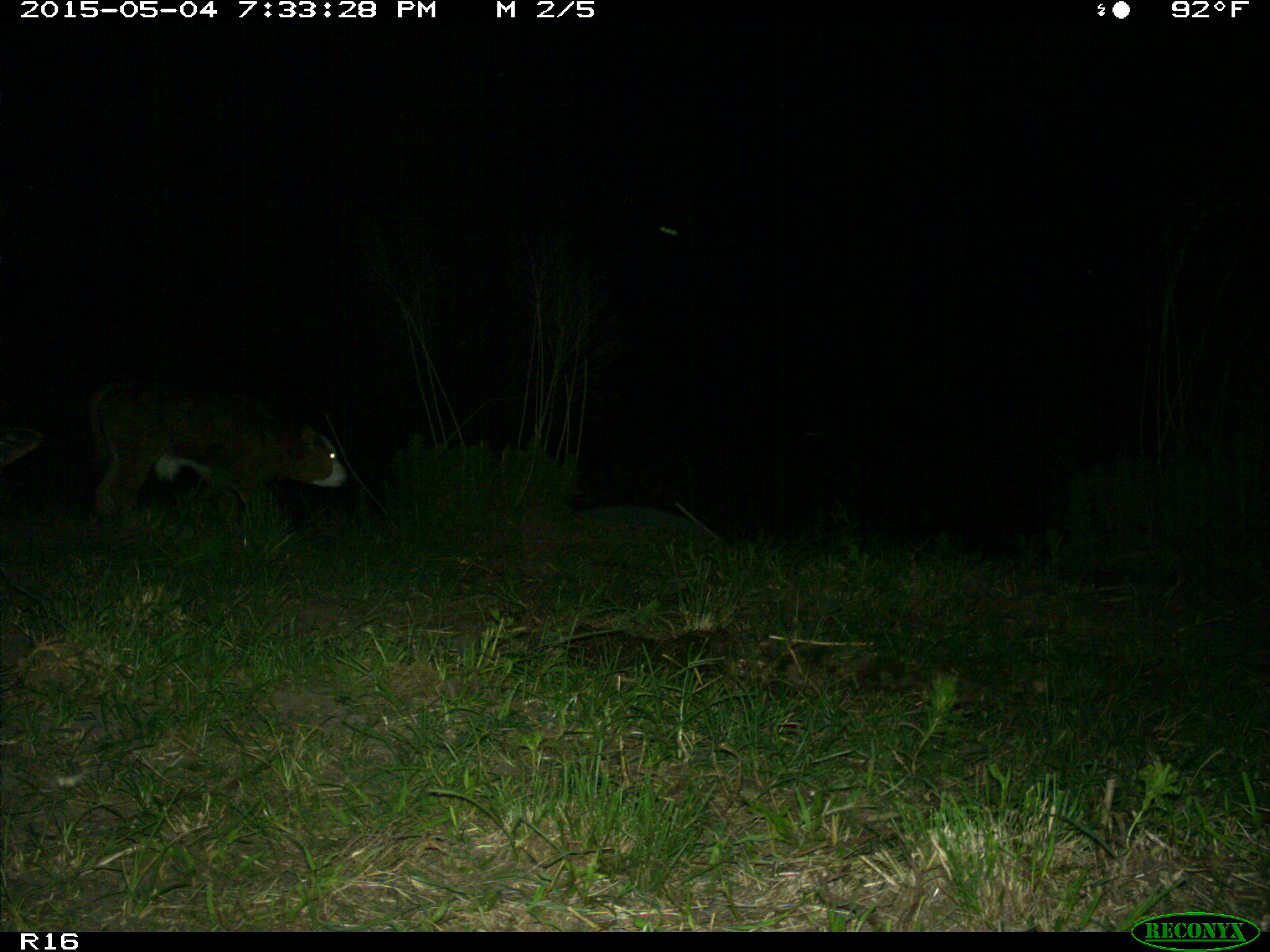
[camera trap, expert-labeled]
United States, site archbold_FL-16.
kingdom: Animalia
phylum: Chordata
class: Mammalia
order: Artiodactyla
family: Bovidae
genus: Bos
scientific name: Bos taurus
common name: domestic cow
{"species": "Bos taurus (domestic cow)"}